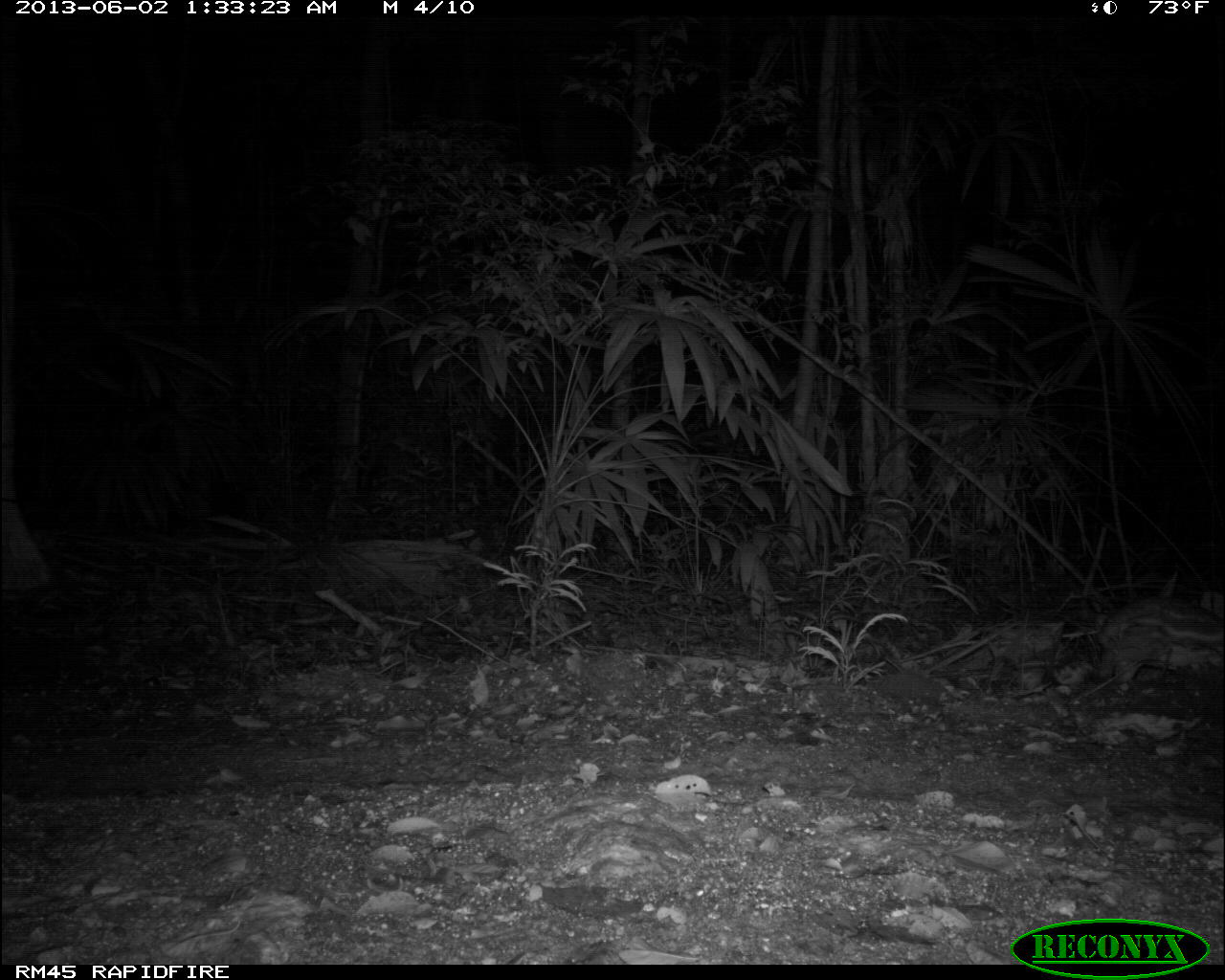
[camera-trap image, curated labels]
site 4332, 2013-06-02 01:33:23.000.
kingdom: Animalia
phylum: Chordata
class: Mammalia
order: Rodentia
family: Cuniculidae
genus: Cuniculus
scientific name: Cuniculus paca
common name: lowland paca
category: agouti paca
Agouti paca (lowland paca) (Cuniculus paca), count 1.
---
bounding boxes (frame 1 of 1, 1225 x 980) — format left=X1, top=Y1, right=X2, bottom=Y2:
agouti paca: left=1089, top=593, right=1224, bottom=693